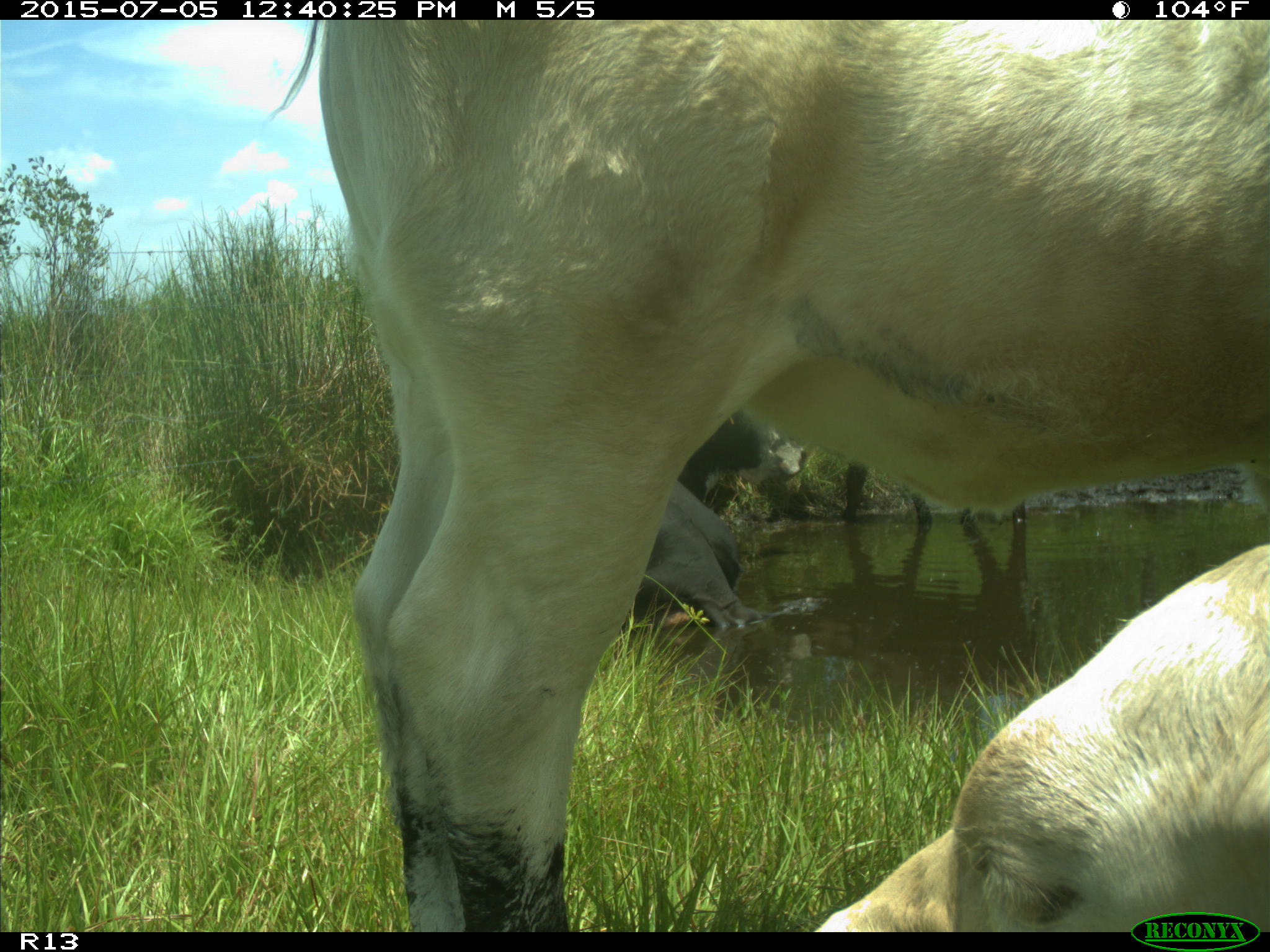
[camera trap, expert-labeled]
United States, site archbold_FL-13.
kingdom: Animalia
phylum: Chordata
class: Mammalia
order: Artiodactyla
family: Bovidae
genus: Bos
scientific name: Bos taurus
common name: domestic cow